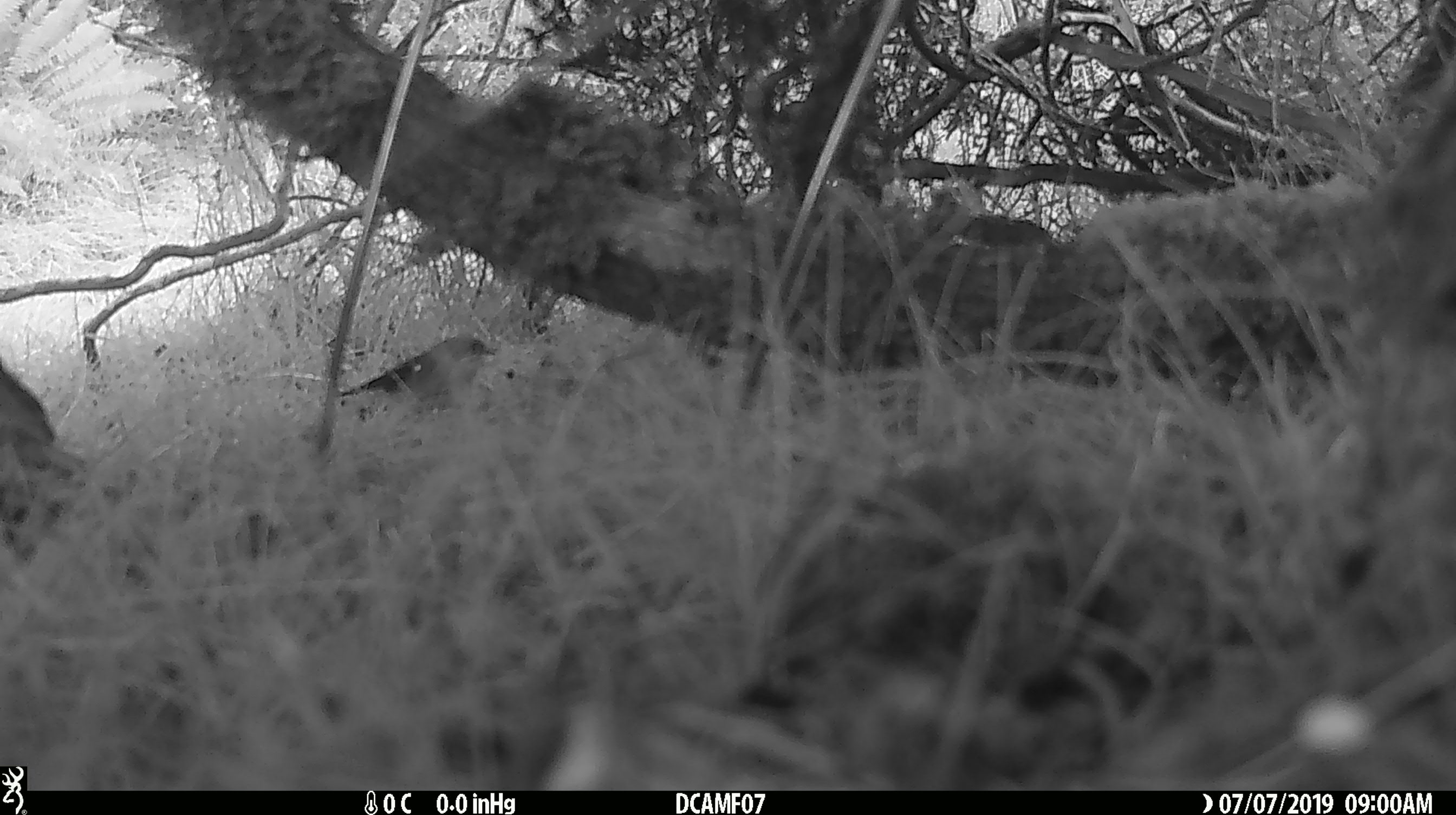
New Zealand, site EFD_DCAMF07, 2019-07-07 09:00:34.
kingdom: Animalia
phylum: Chordata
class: Aves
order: Passeriformes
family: Petroicidae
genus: Petroica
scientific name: Petroica macrocephala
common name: tomtit